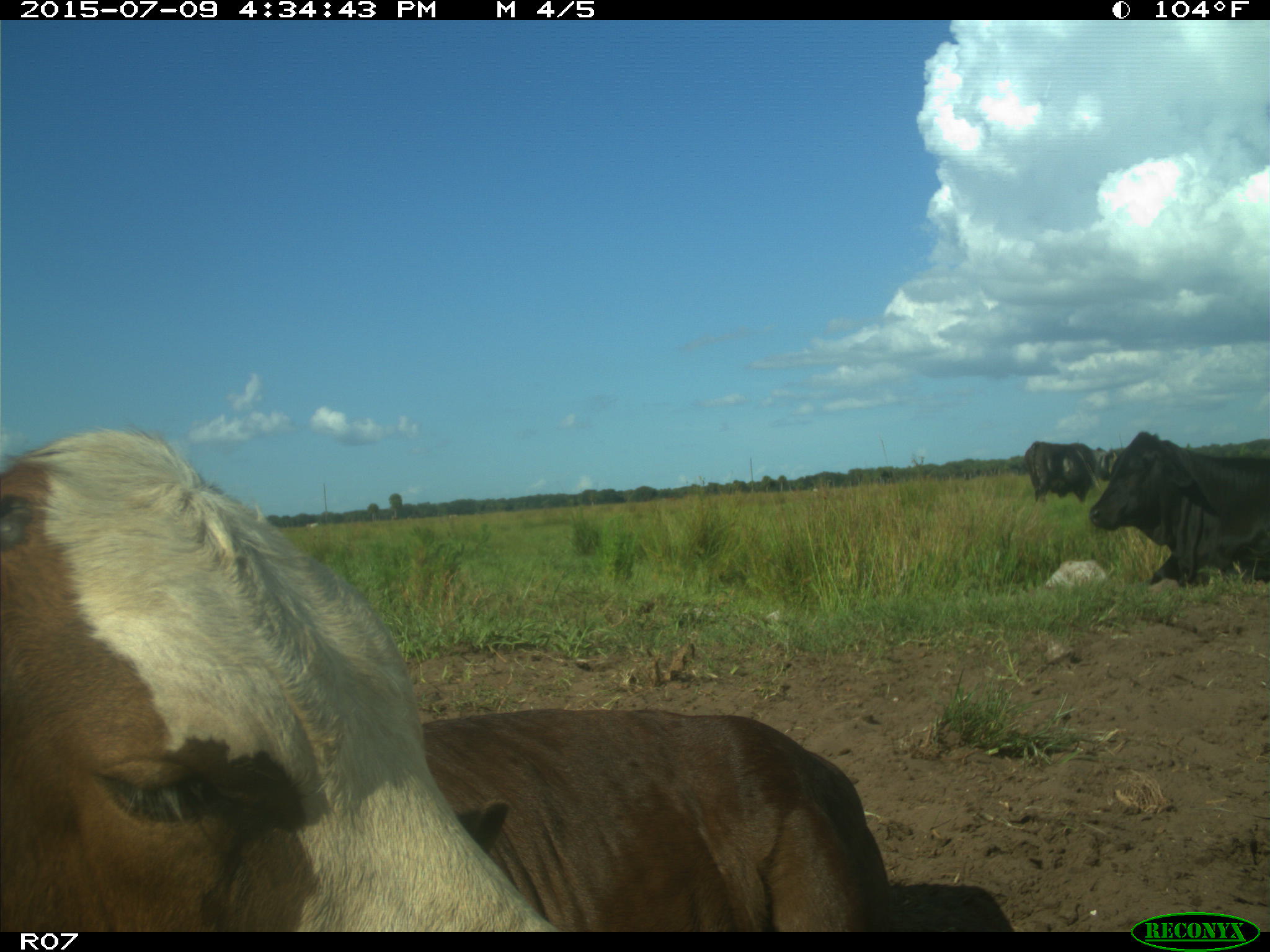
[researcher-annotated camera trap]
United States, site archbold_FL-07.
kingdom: Animalia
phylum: Chordata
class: Mammalia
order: Artiodactyla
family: Bovidae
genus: Bos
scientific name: Bos taurus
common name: domestic cow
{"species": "Bos taurus (domestic cow)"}